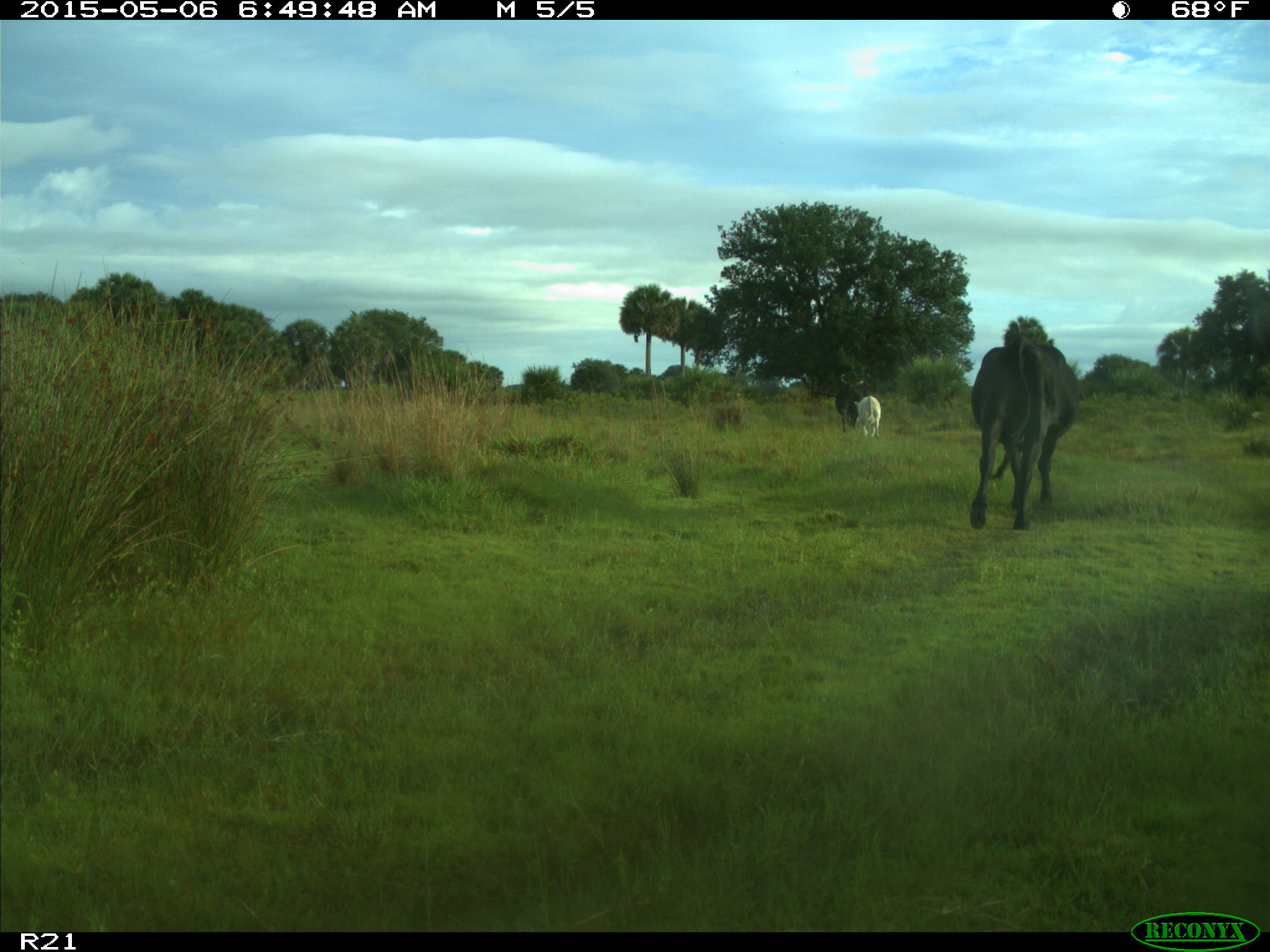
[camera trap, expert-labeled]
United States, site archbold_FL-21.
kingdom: Animalia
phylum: Chordata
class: Mammalia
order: Artiodactyla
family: Bovidae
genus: Bos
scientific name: Bos taurus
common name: domestic cow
Bos taurus (domestic cow).